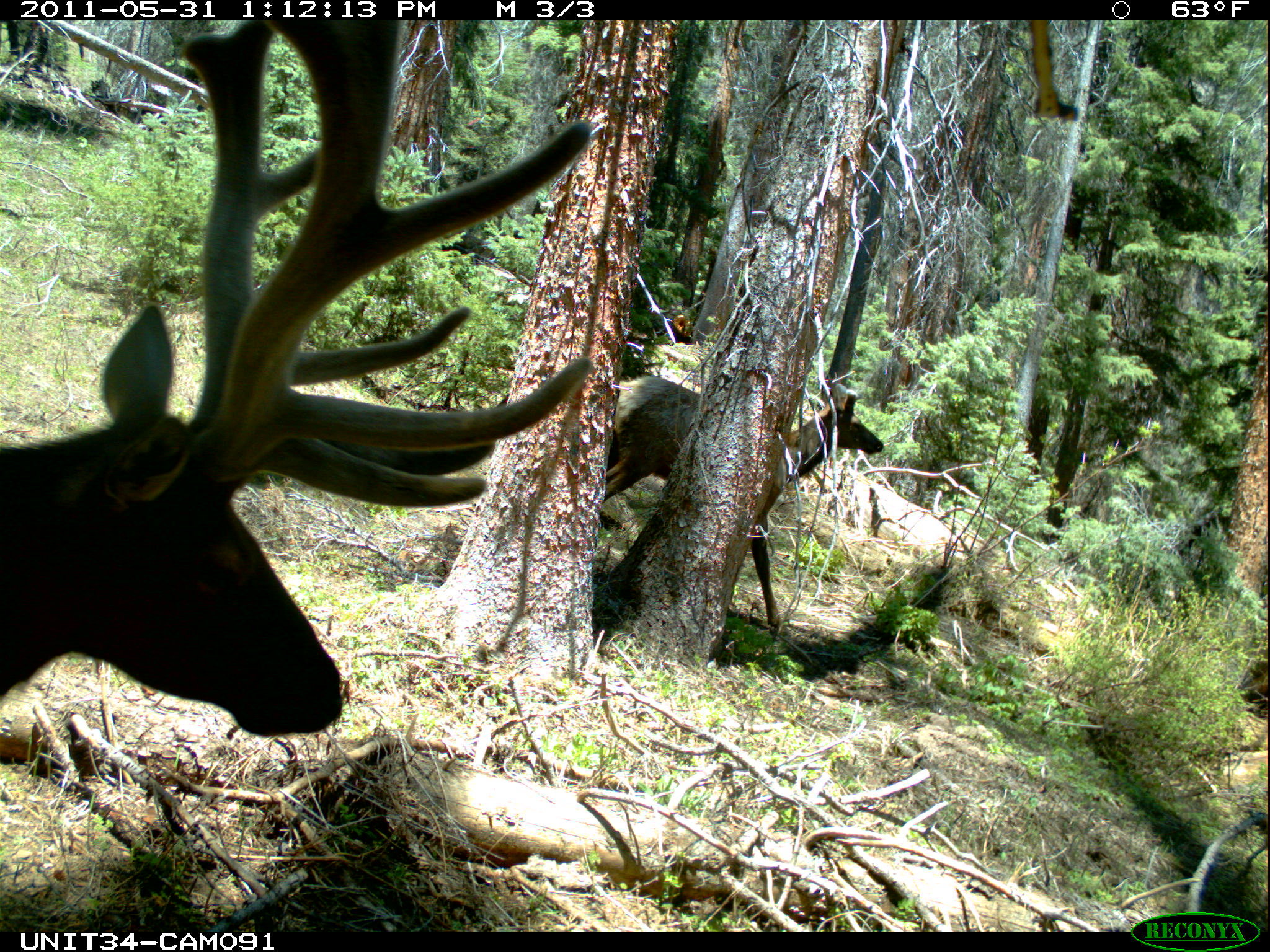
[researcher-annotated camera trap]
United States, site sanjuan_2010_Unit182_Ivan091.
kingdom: Animalia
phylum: Chordata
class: Mammalia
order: Artiodactyla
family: Cervidae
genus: Cervus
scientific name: Cervus elaphus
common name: red deer